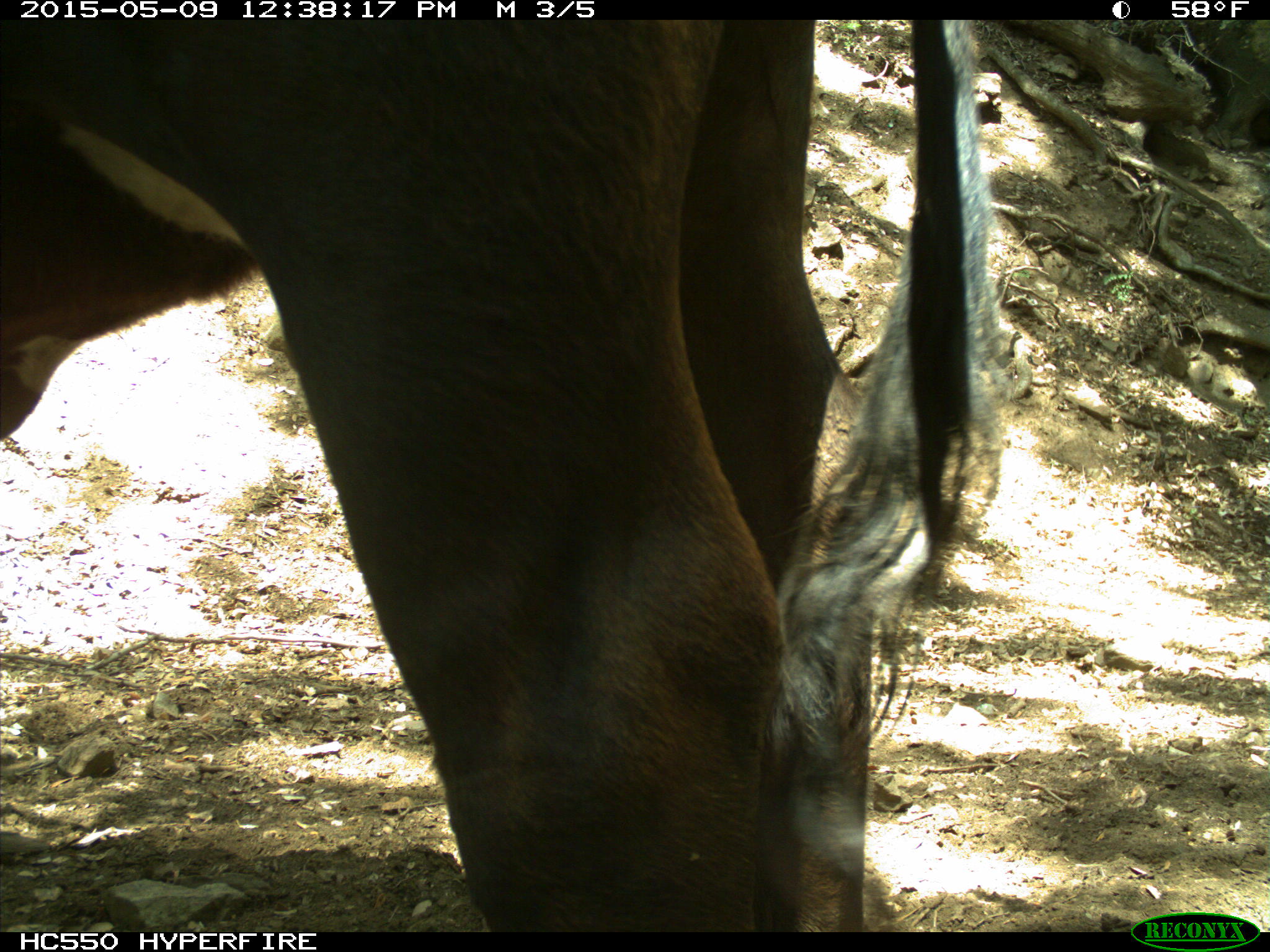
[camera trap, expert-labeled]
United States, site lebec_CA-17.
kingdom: Animalia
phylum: Chordata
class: Mammalia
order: Artiodactyla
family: Bovidae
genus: Bos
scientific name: Bos taurus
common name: domestic cow